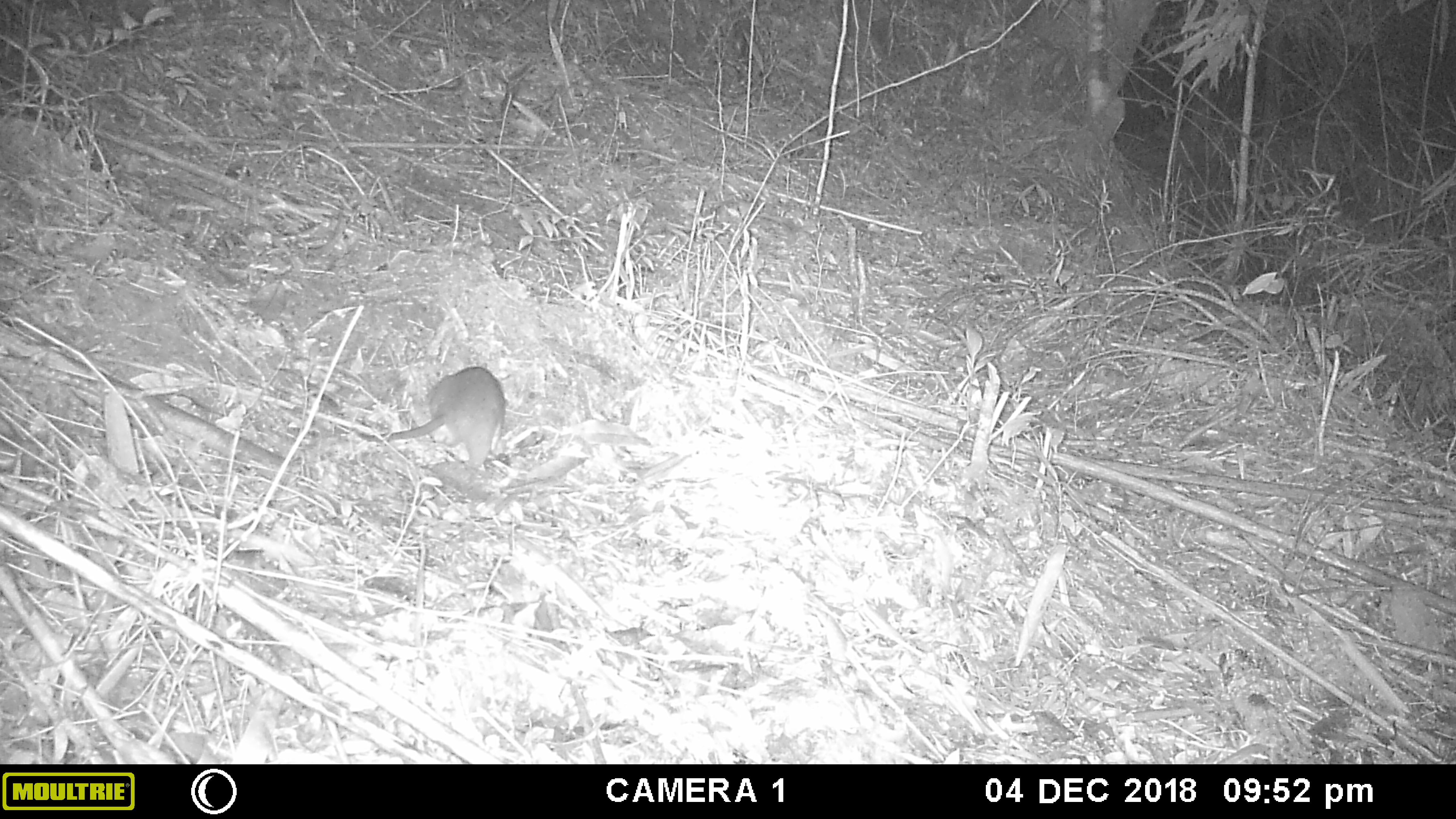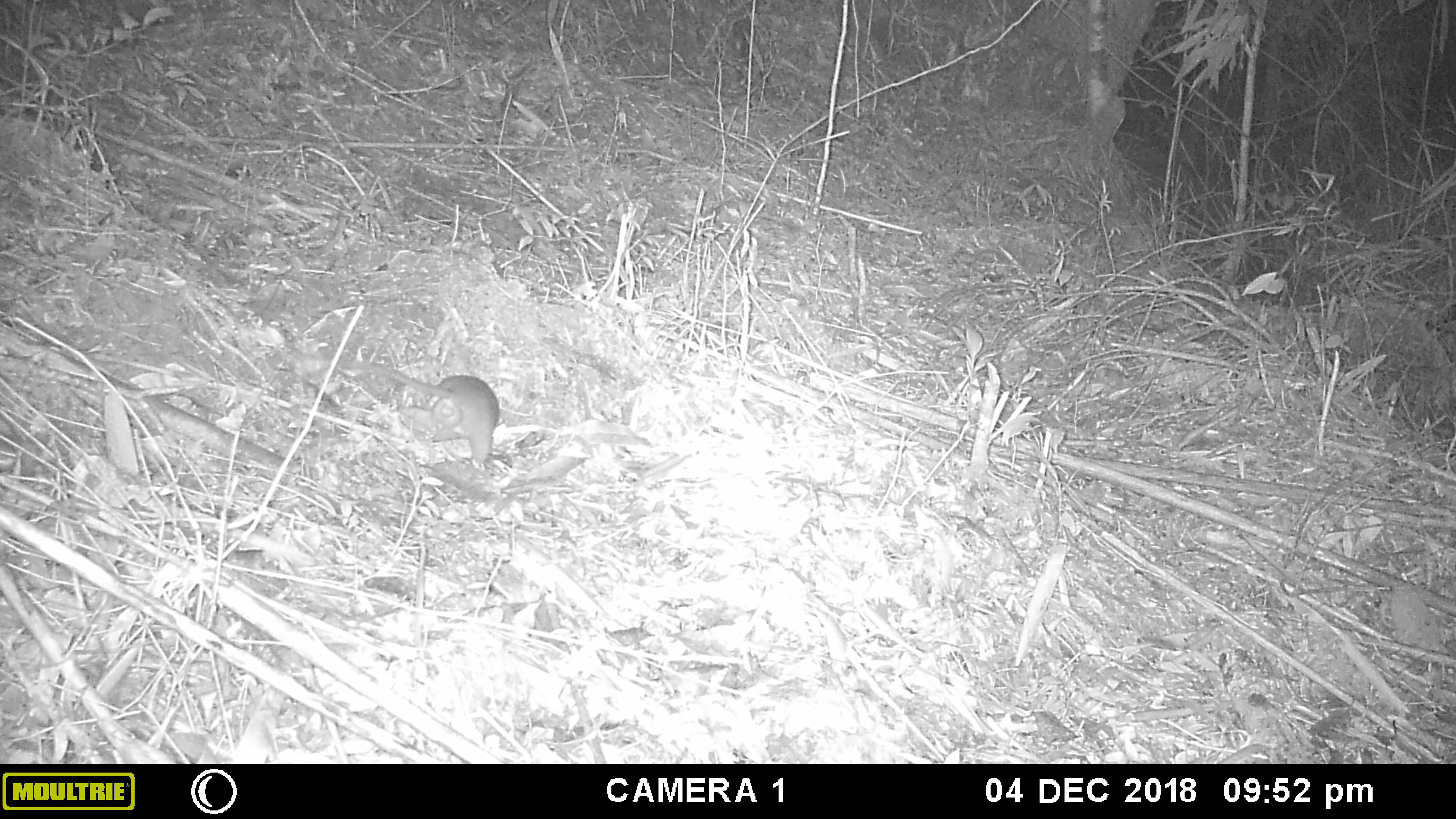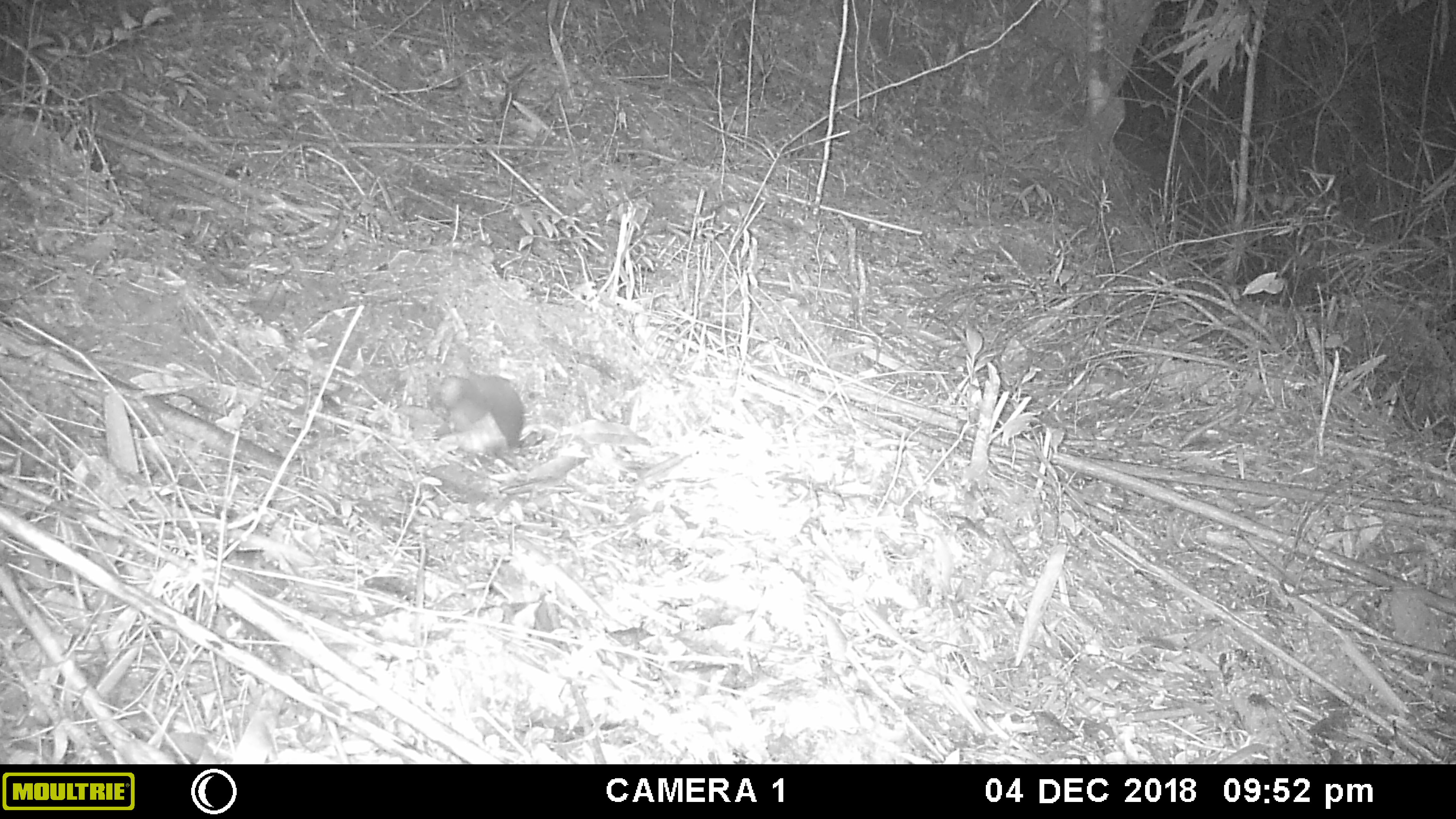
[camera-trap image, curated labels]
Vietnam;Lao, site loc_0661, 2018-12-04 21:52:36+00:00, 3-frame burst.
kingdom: Animalia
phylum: Chordata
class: Mammalia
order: Rodentia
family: Muridae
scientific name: Muridae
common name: old-world mice and rats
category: unidentified murid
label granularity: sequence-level